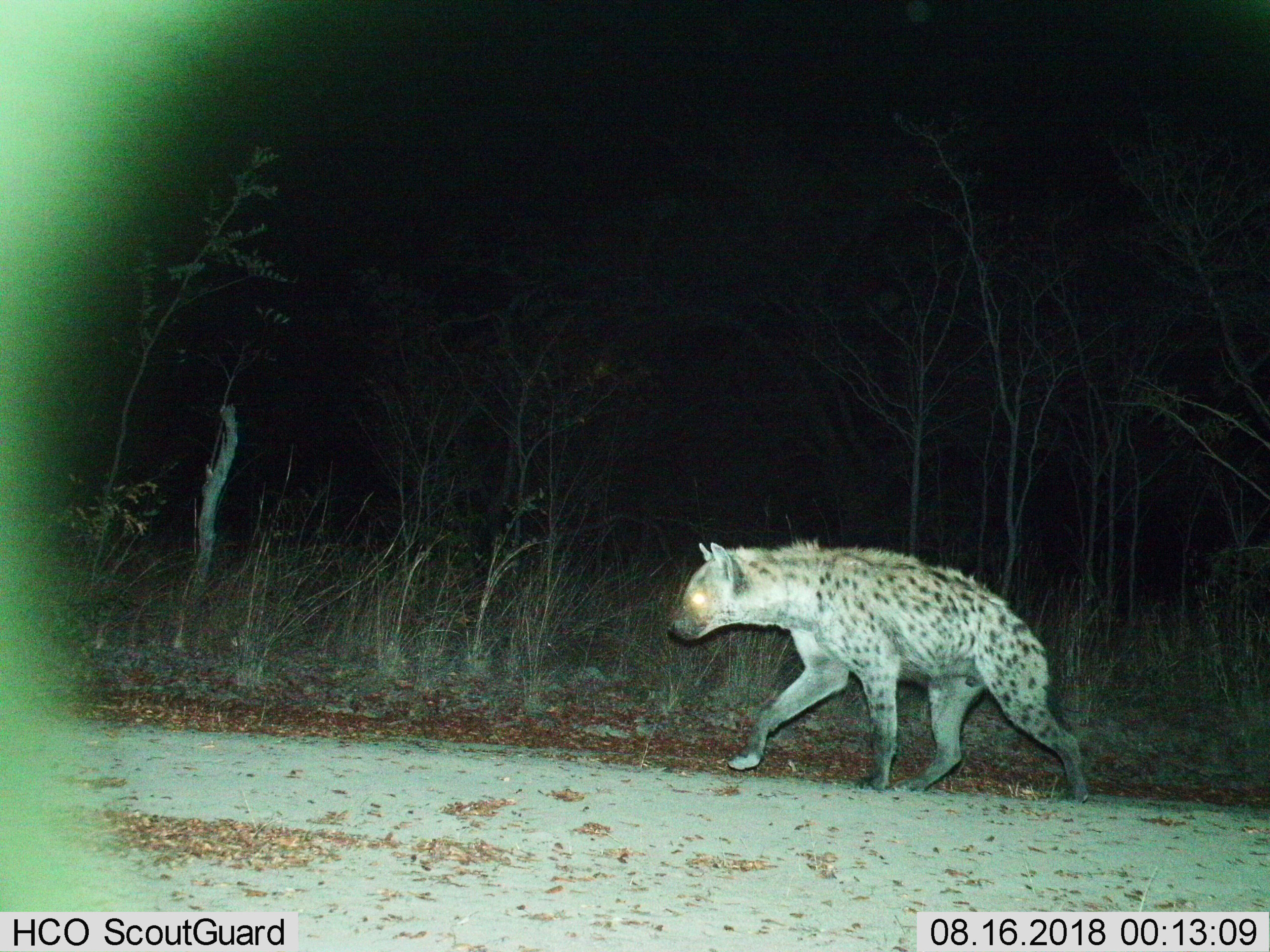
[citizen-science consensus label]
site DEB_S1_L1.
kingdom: Animalia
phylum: Chordata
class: Mammalia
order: Carnivora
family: Hyaenidae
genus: Crocuta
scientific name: Crocuta crocuta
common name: spotted hyena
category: hyenaspotted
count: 1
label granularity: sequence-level